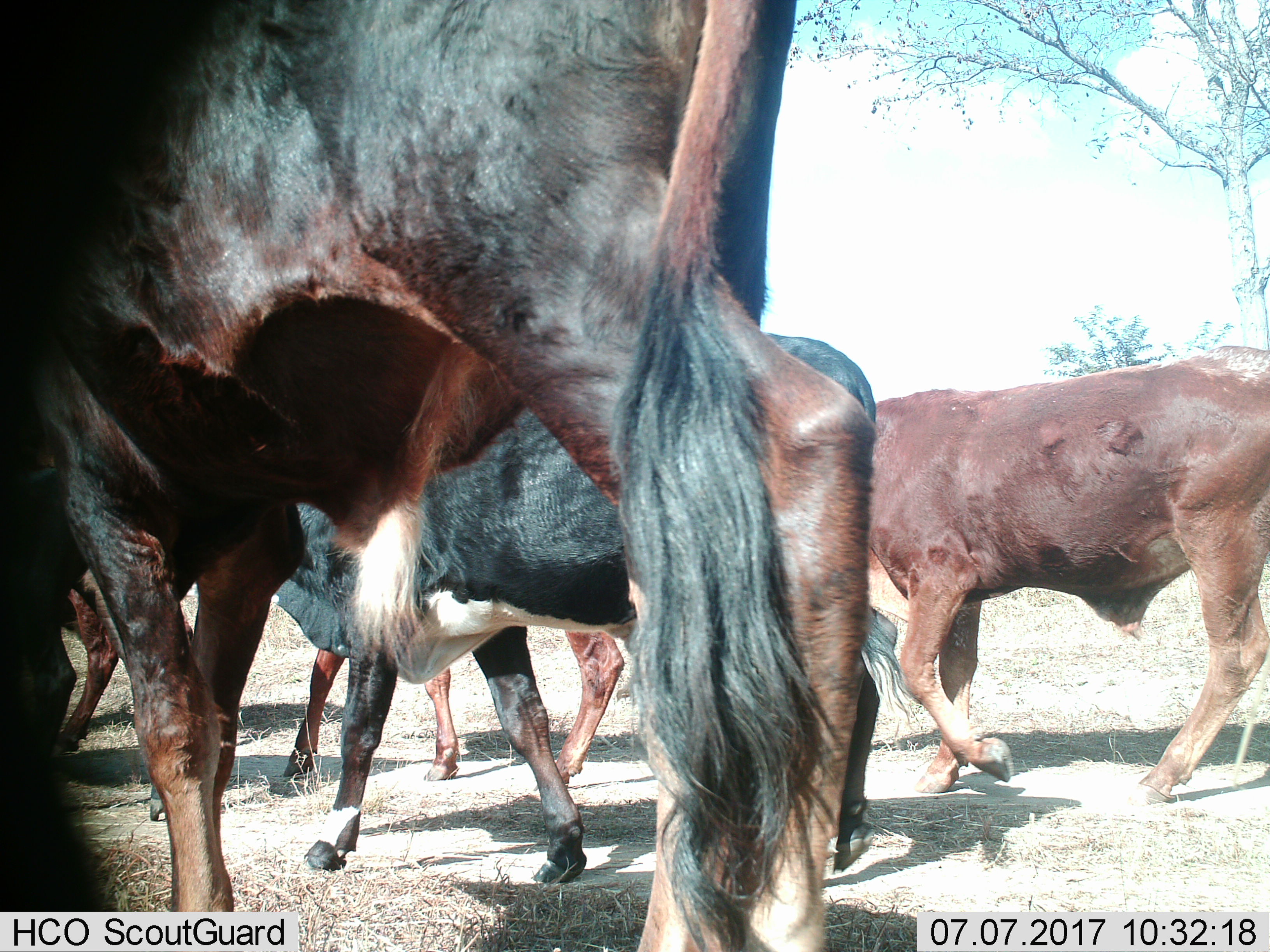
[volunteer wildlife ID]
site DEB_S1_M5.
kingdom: Animalia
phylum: Chordata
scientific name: Vertebrata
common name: domestic animal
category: domesticanimal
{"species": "domesticanimal (domestic animal) (Vertebrata)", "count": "5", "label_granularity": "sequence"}